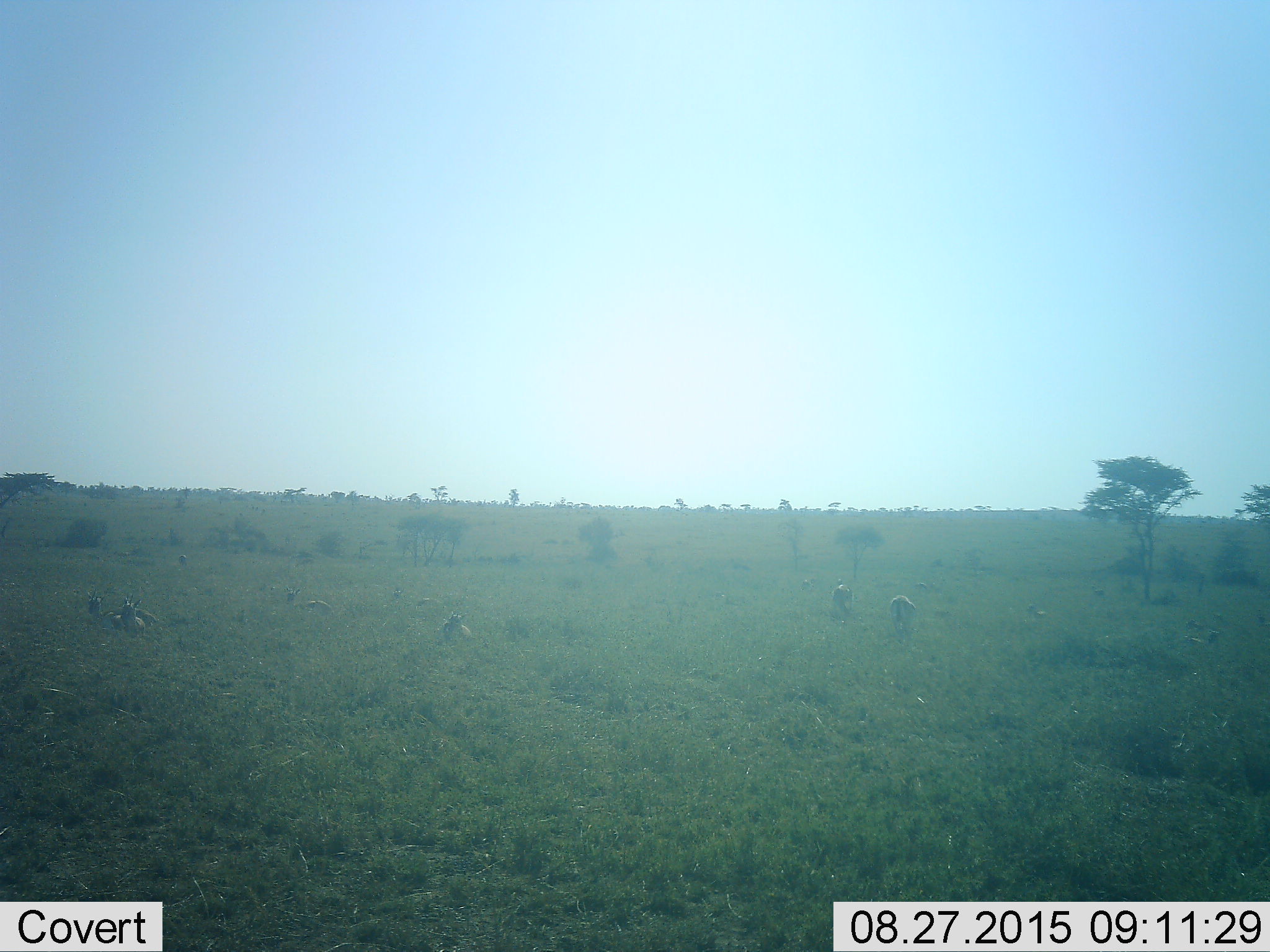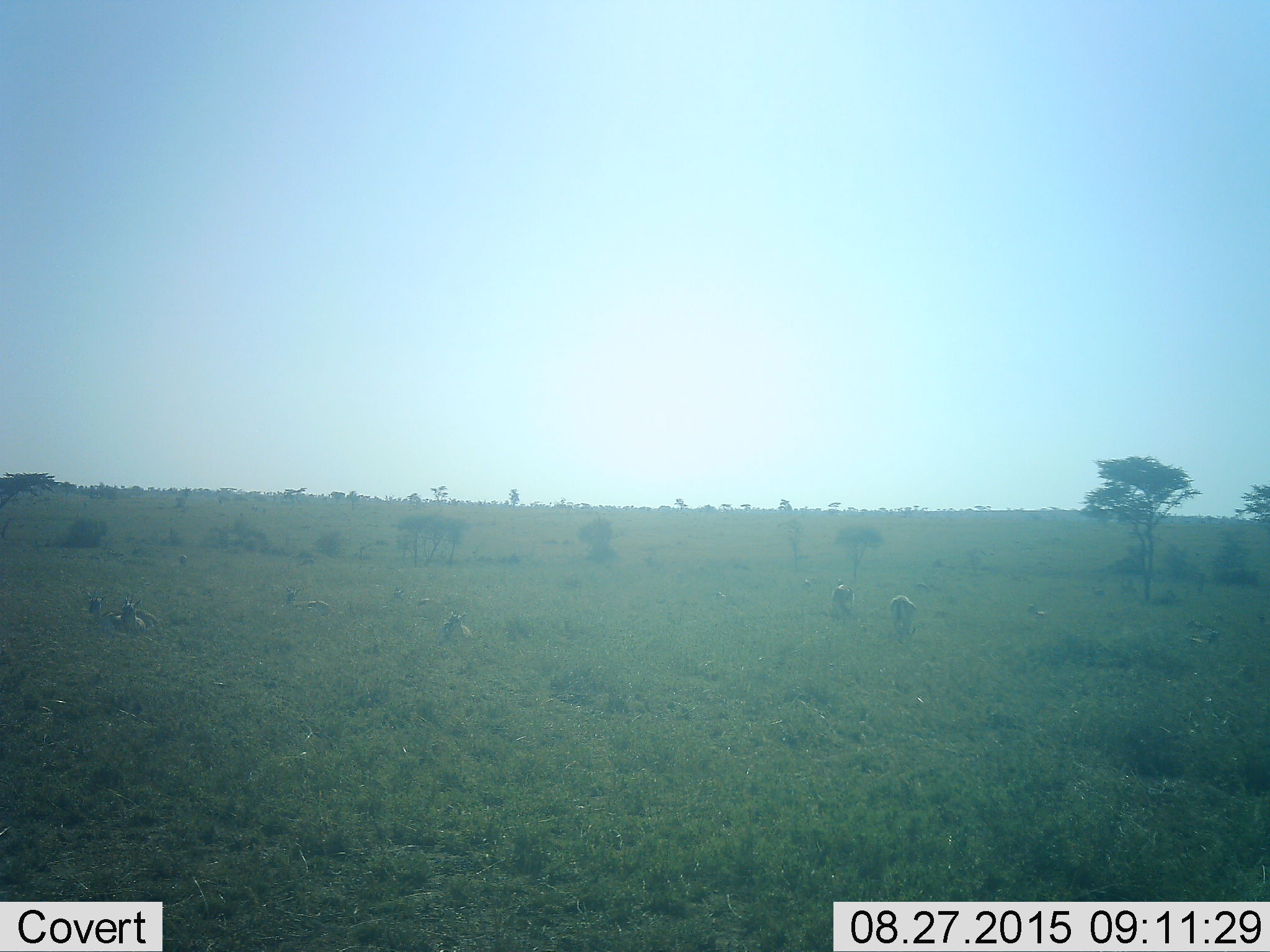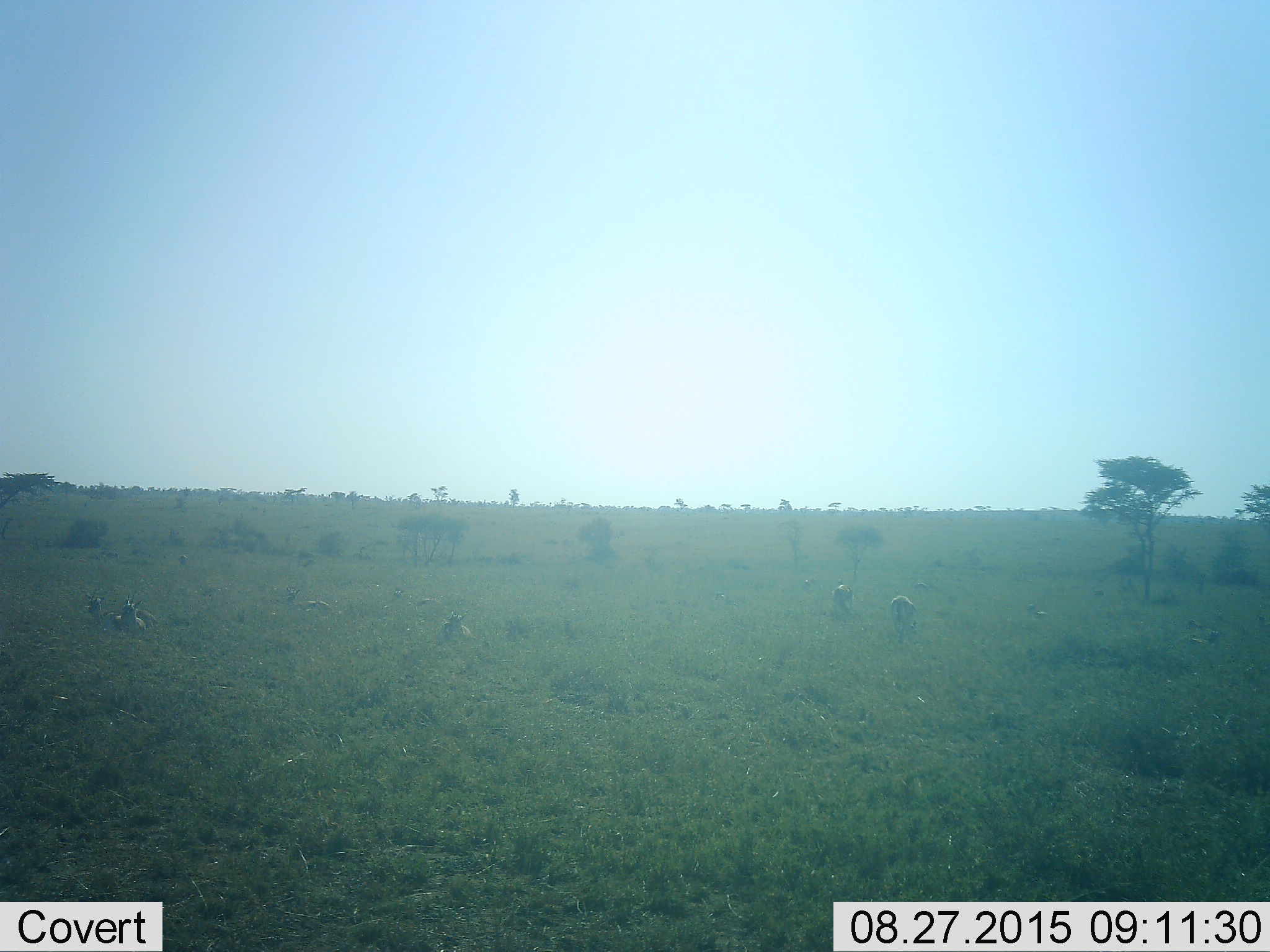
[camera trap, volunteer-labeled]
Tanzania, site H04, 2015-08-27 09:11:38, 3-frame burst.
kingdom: Animalia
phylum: Chordata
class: Mammalia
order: Artiodactyla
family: Bovidae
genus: Eudorcas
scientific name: Eudorcas thomsonii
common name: thomson's gazelle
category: gazellethomsons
Gazellethomsons (thomson's gazelle) (Eudorcas thomsonii), count 11-50. Behavior (volunteer vote fractions): standing 50%, resting 88%, moving 12%, interacting 0%. Young present (vote fraction): 12%. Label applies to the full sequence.